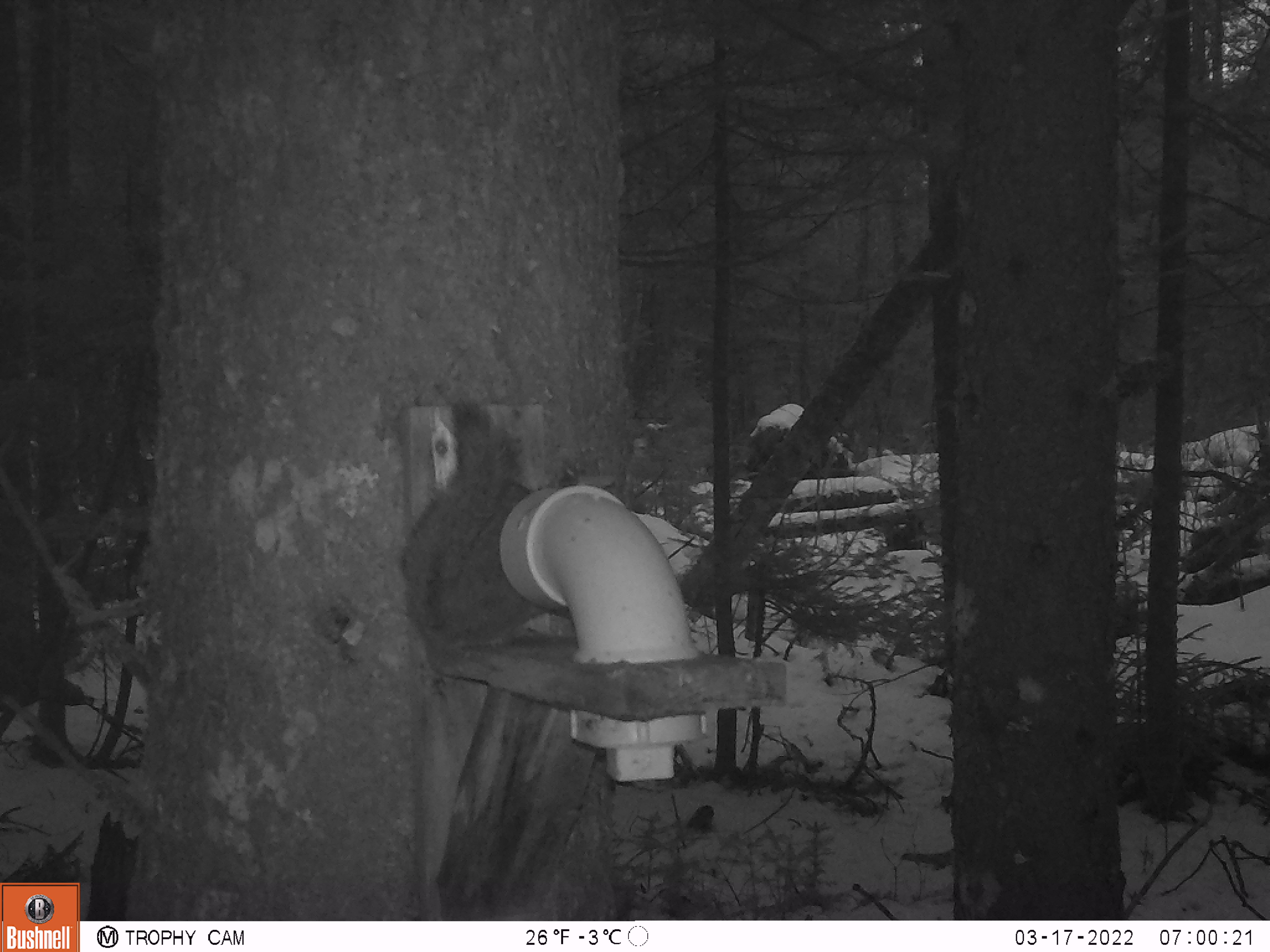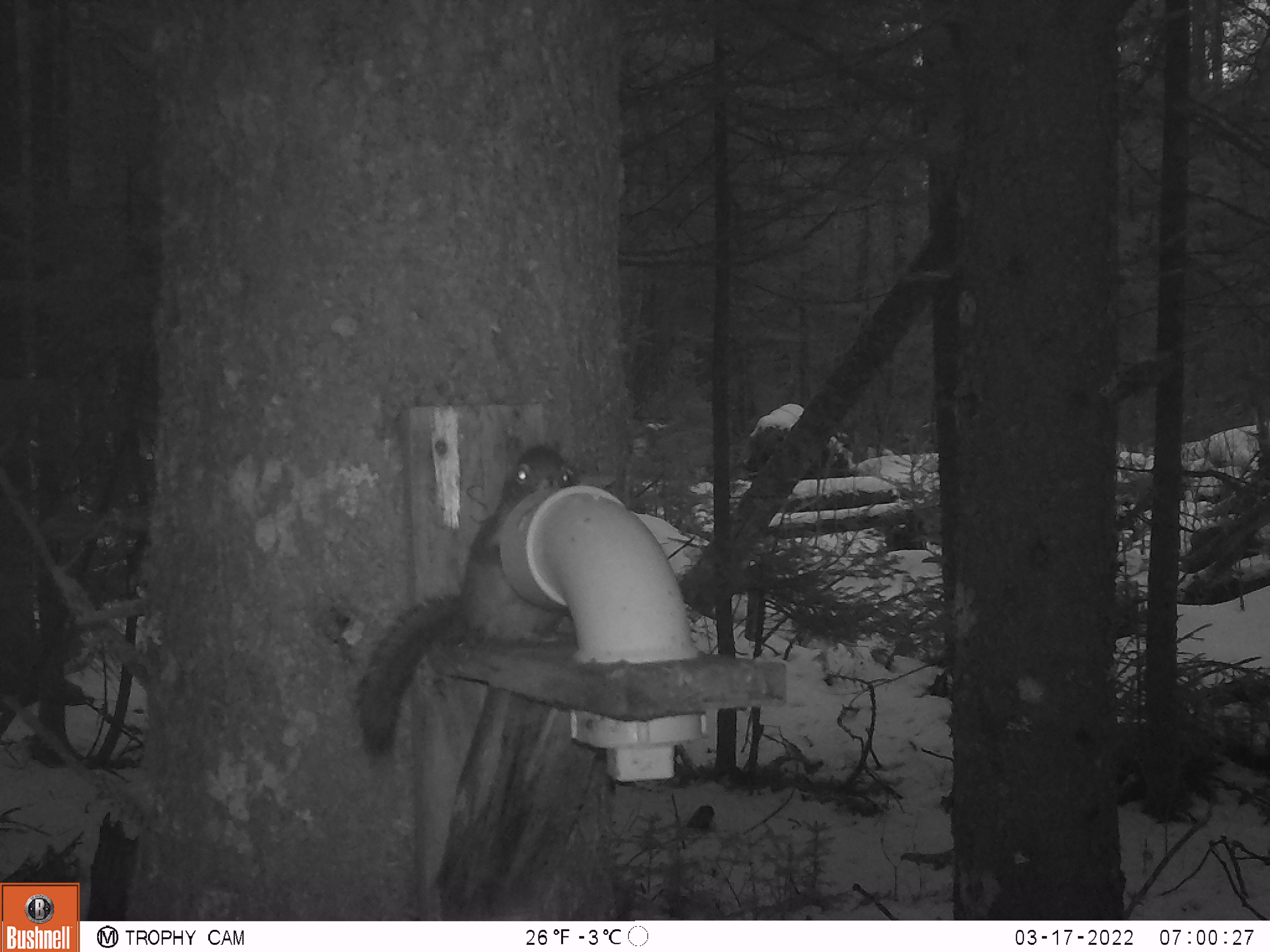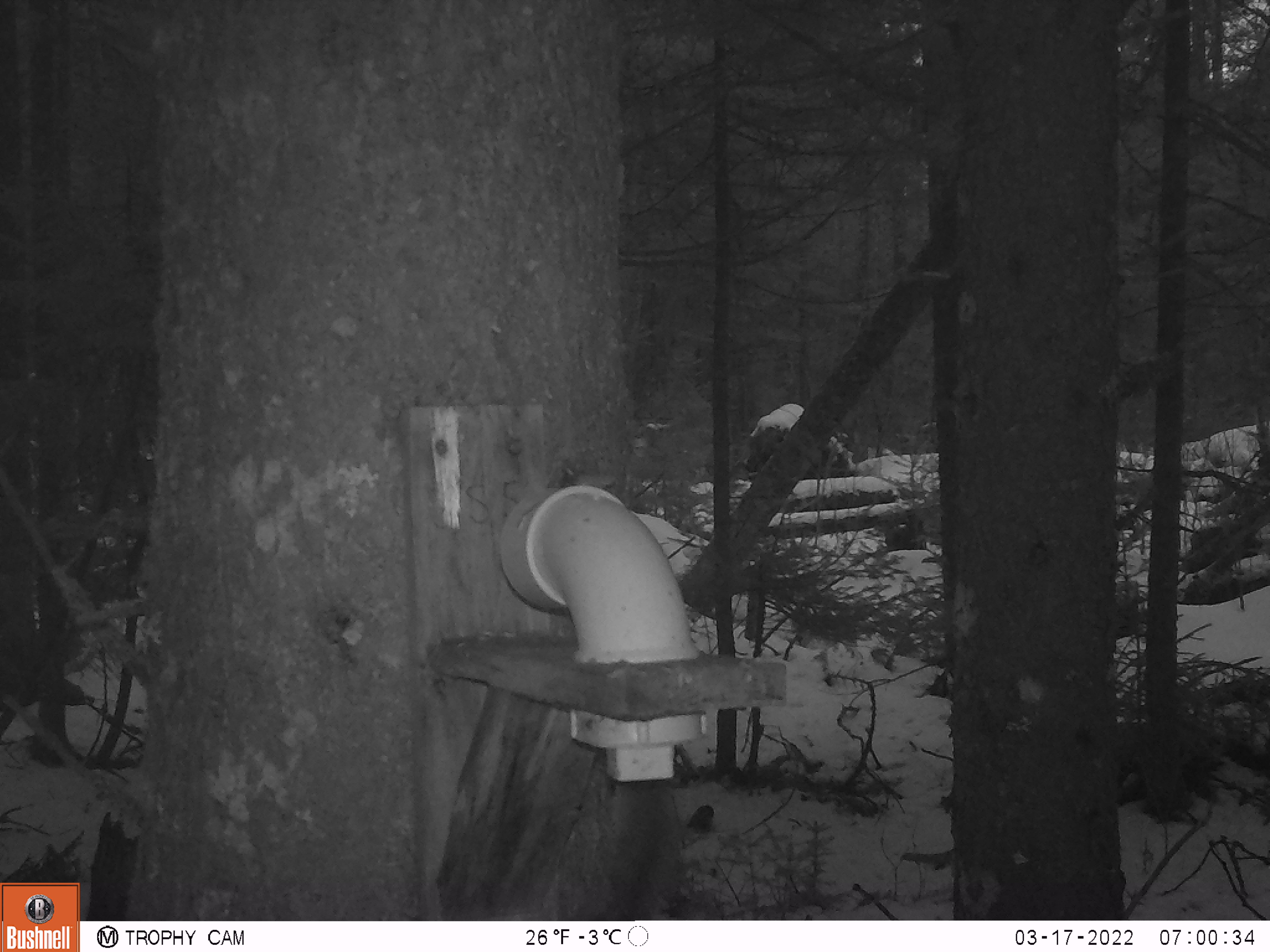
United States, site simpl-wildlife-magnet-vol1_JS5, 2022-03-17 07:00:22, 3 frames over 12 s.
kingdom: Animalia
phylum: Chordata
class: Mammalia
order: Rodentia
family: Sciuridae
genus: Tamiasciurus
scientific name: Tamiasciurus hudsonicus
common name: red squirrel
Red squirrel (Tamiasciurus hudsonicus).